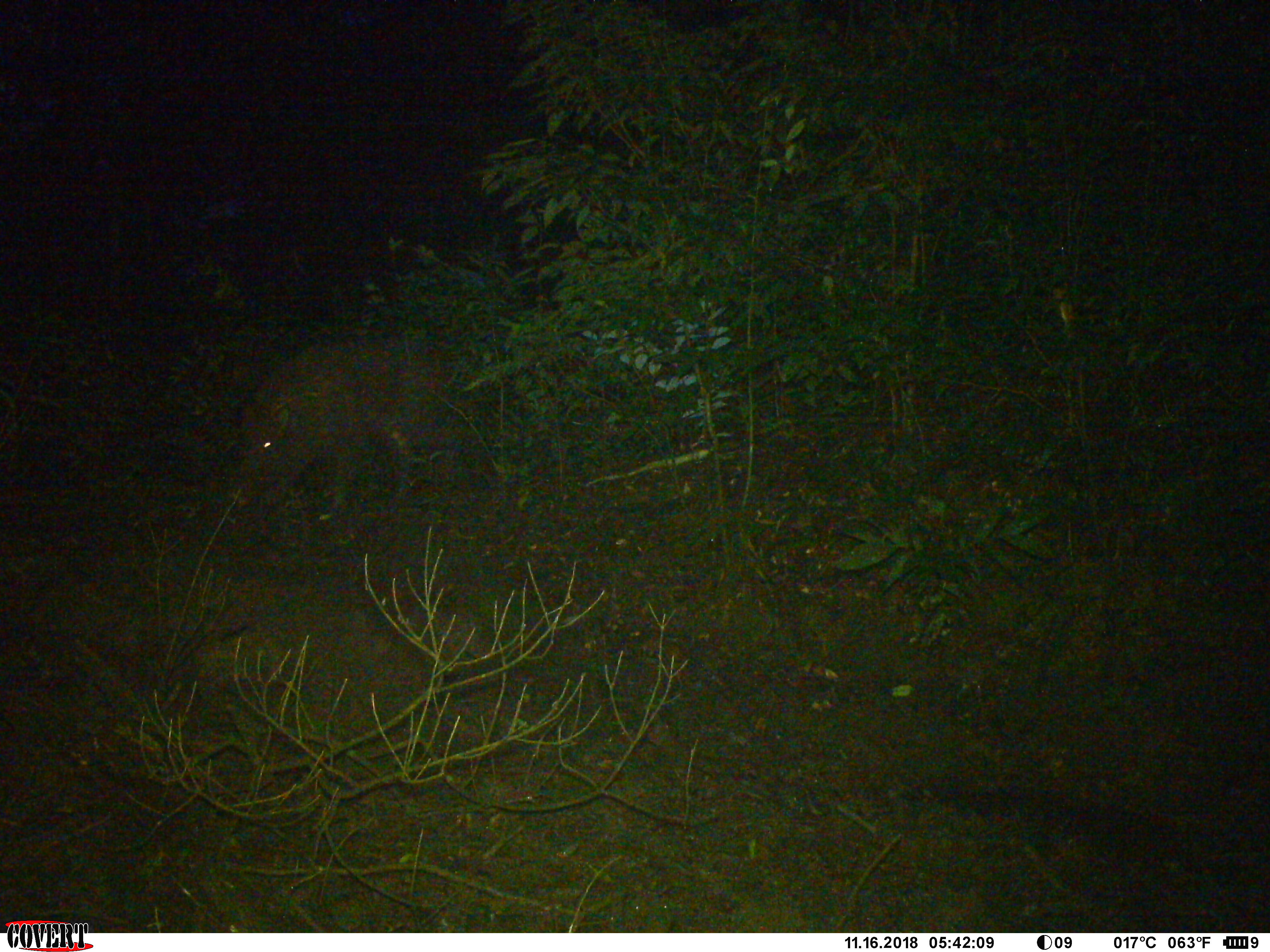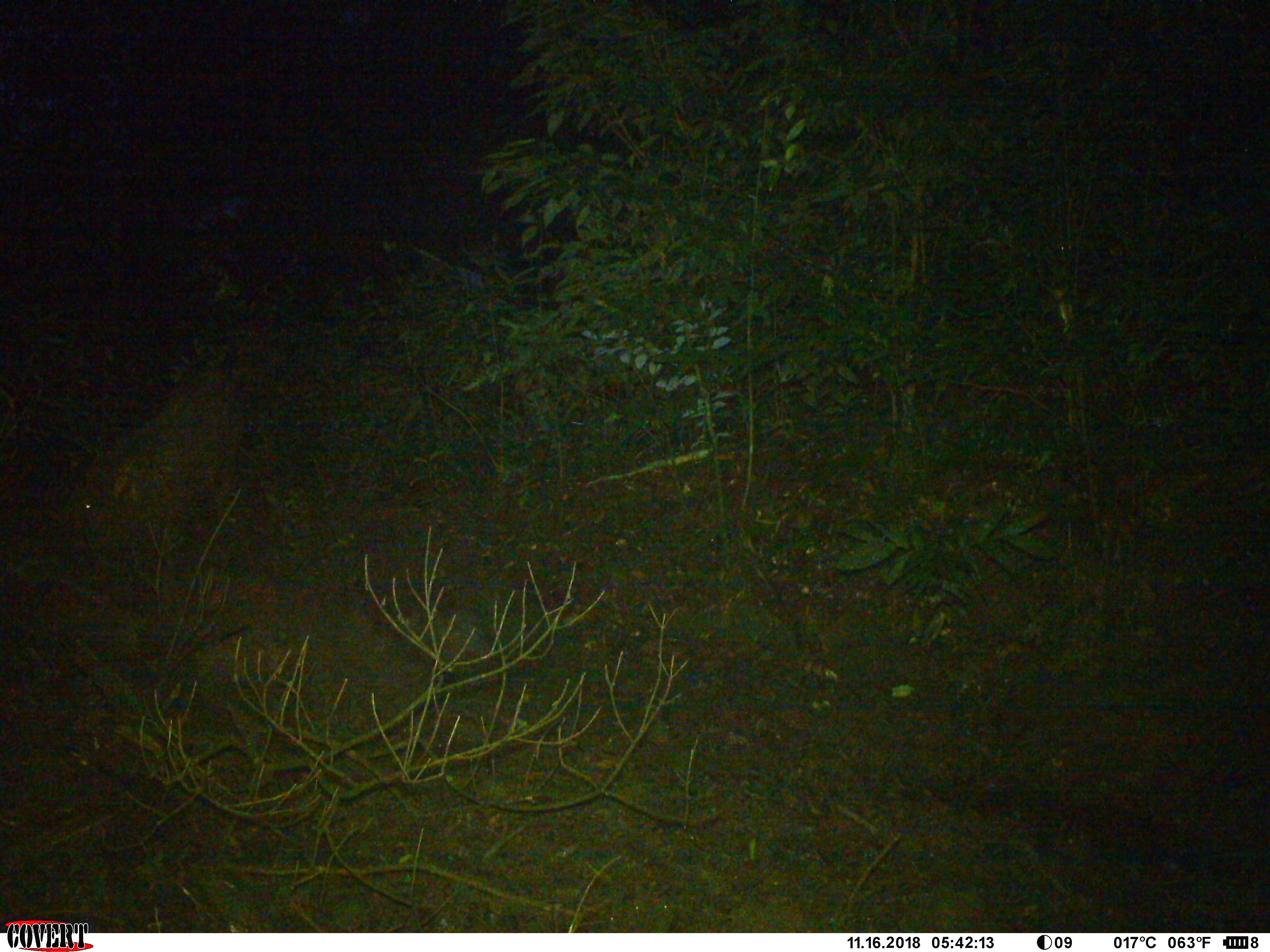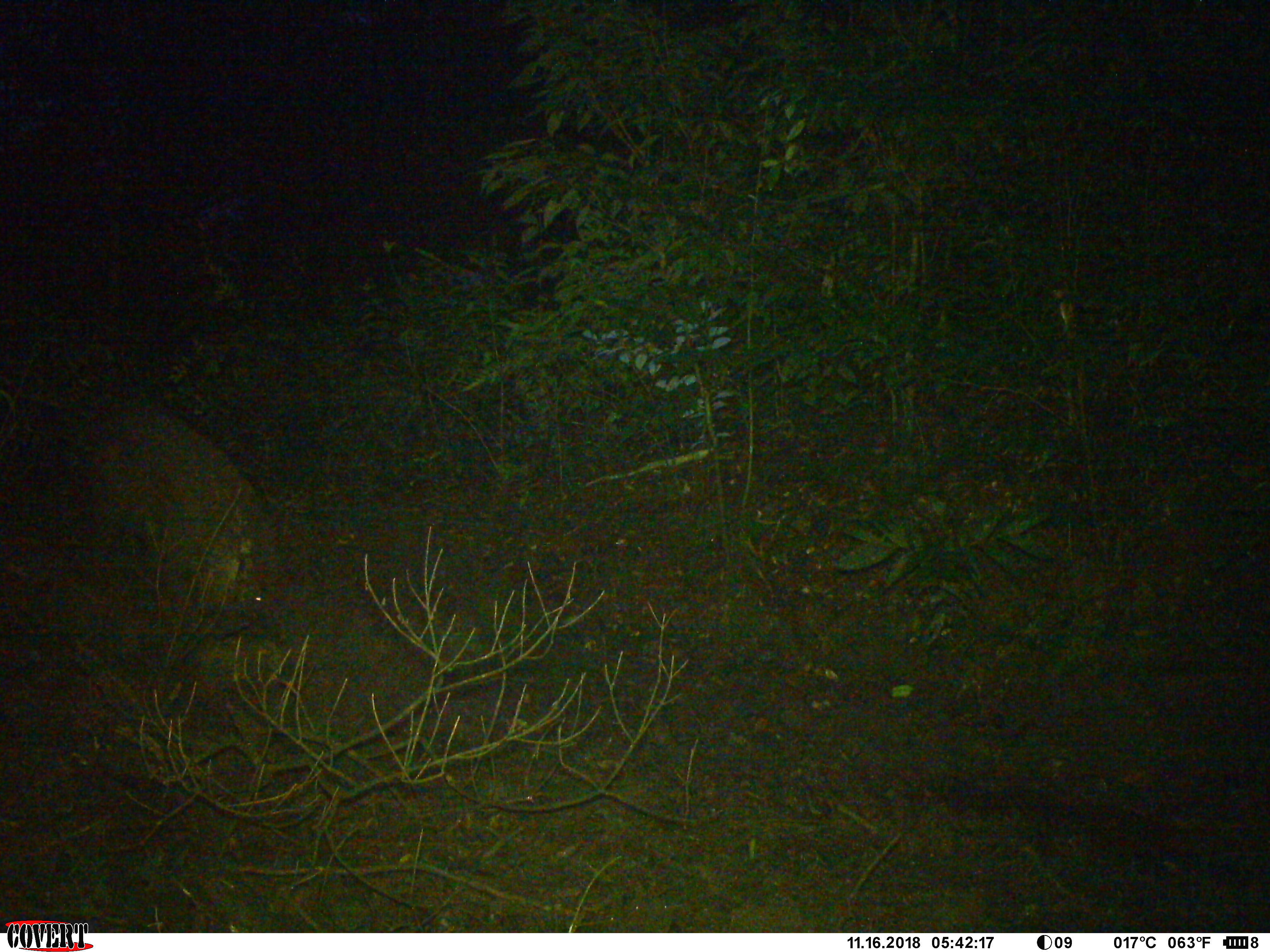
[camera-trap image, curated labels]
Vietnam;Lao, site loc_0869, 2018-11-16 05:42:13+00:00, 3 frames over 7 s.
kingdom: Animalia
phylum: Chordata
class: Mammalia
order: Artiodactyla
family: Suidae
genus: Sus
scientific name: Sus scrofa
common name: eurasian wild pig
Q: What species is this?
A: Eurasian wild pig (Sus scrofa).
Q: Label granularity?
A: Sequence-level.